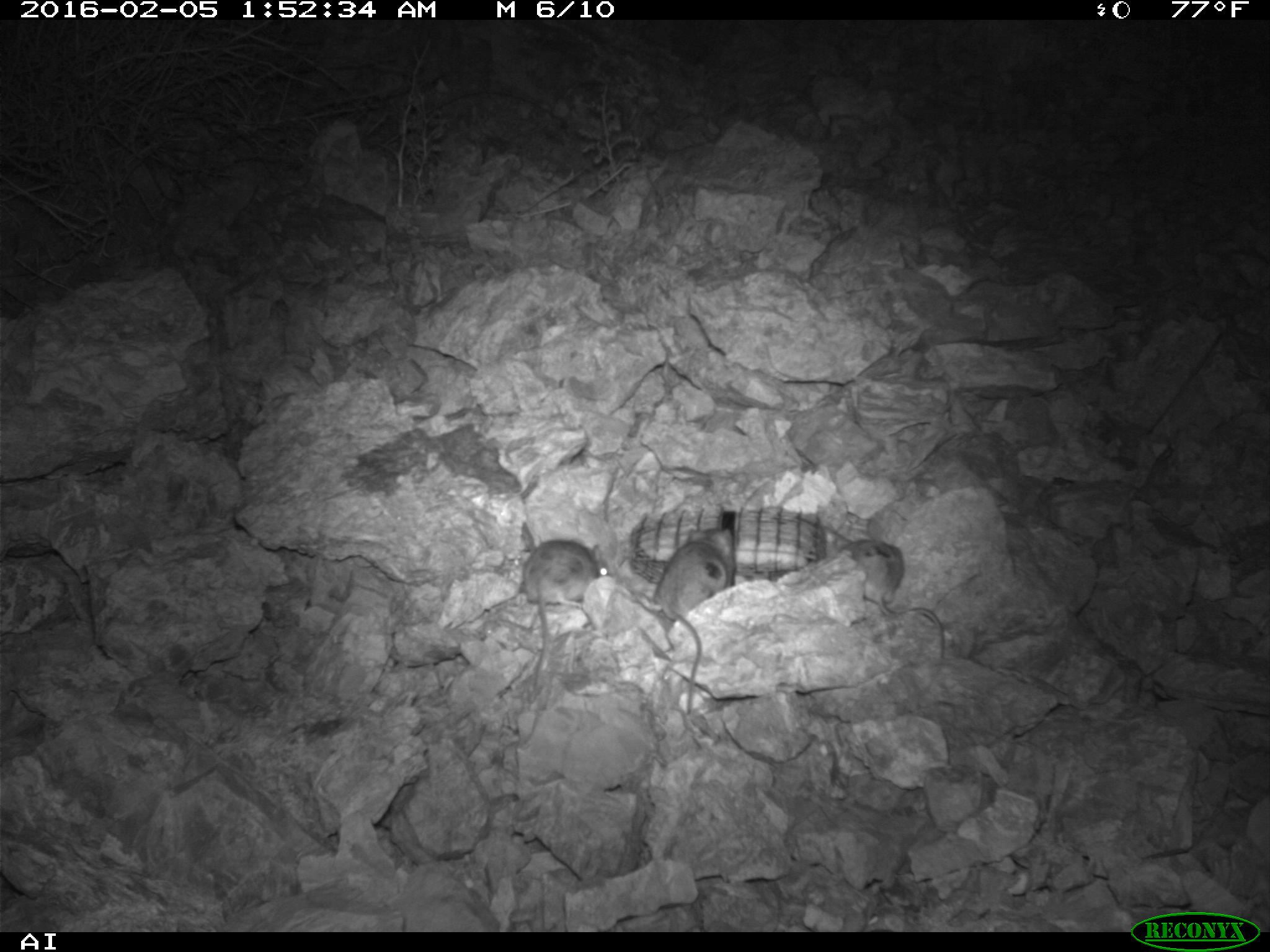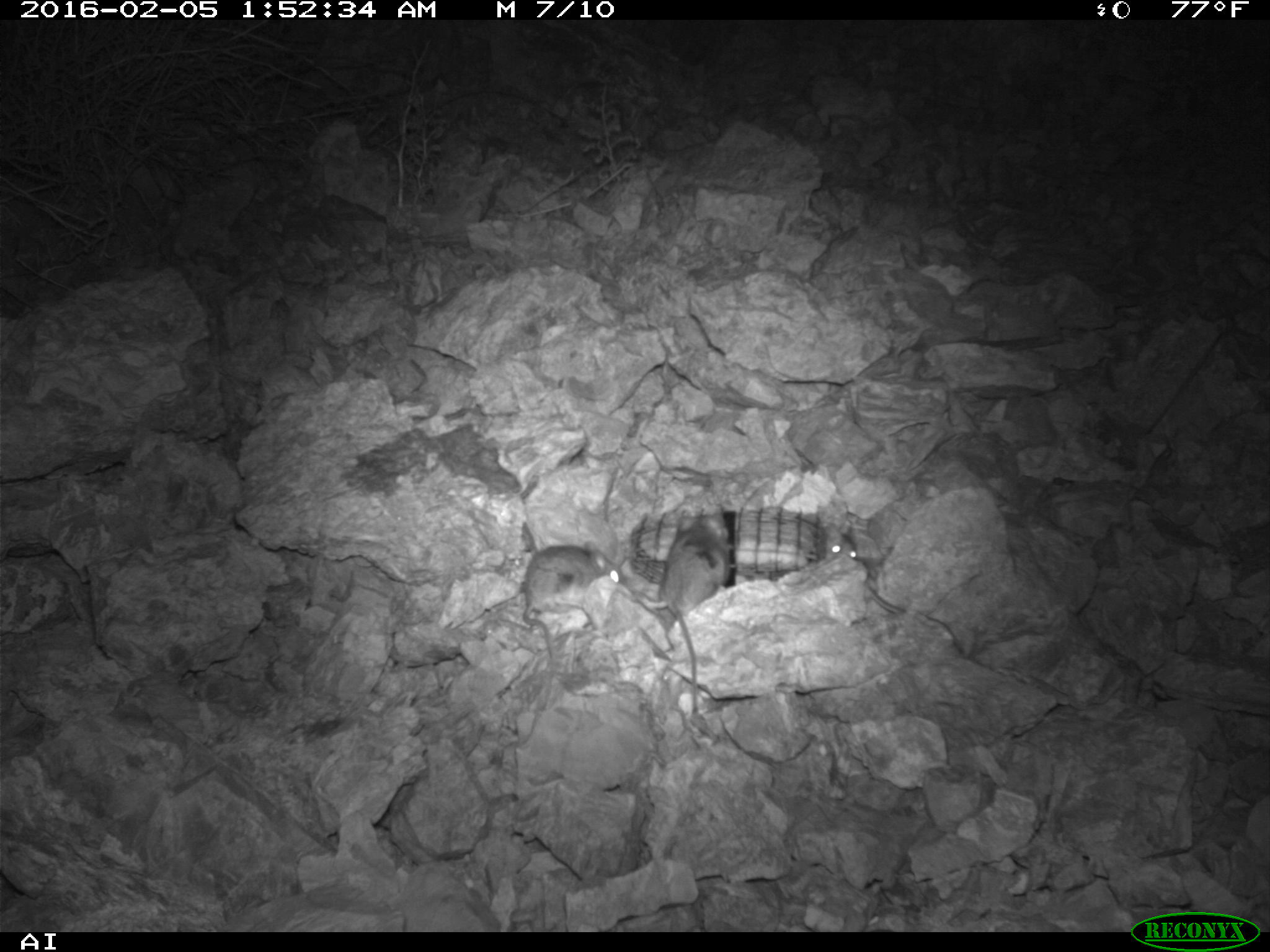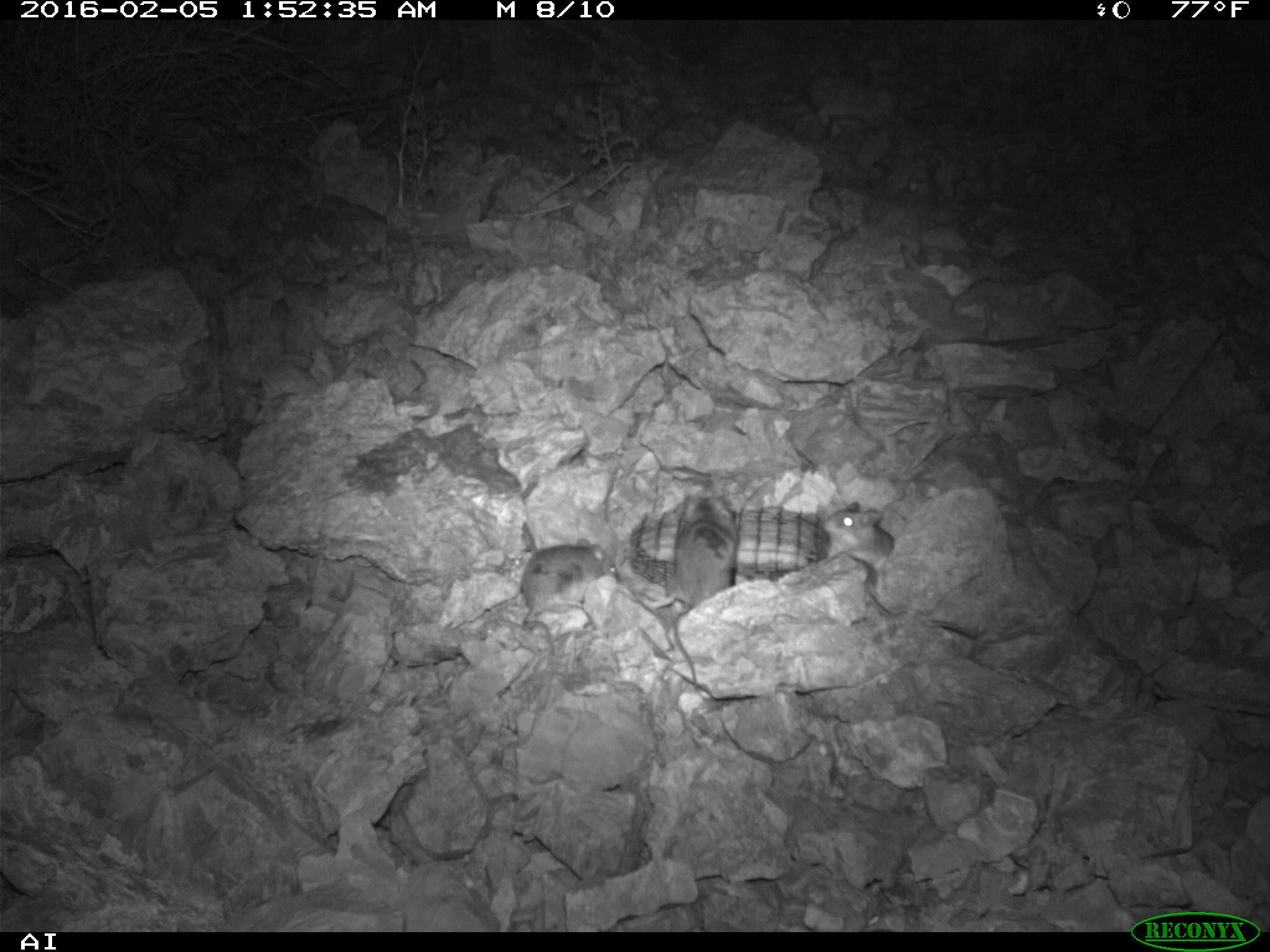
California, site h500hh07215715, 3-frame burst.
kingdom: Animalia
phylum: Chordata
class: Mammalia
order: Rodentia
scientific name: Rodentia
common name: rodent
Rodent (Rodentia).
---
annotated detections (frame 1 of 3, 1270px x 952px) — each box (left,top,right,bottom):
rodent: (653,527,733,713); (522,539,611,690); (840,538,943,658)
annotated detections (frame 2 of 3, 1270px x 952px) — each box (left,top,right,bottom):
rodent: (637,519,727,710); (522,543,622,654); (823,530,901,614)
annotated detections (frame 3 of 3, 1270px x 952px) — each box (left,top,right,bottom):
rodent: (522,531,621,669); (824,493,908,622); (662,497,742,604)